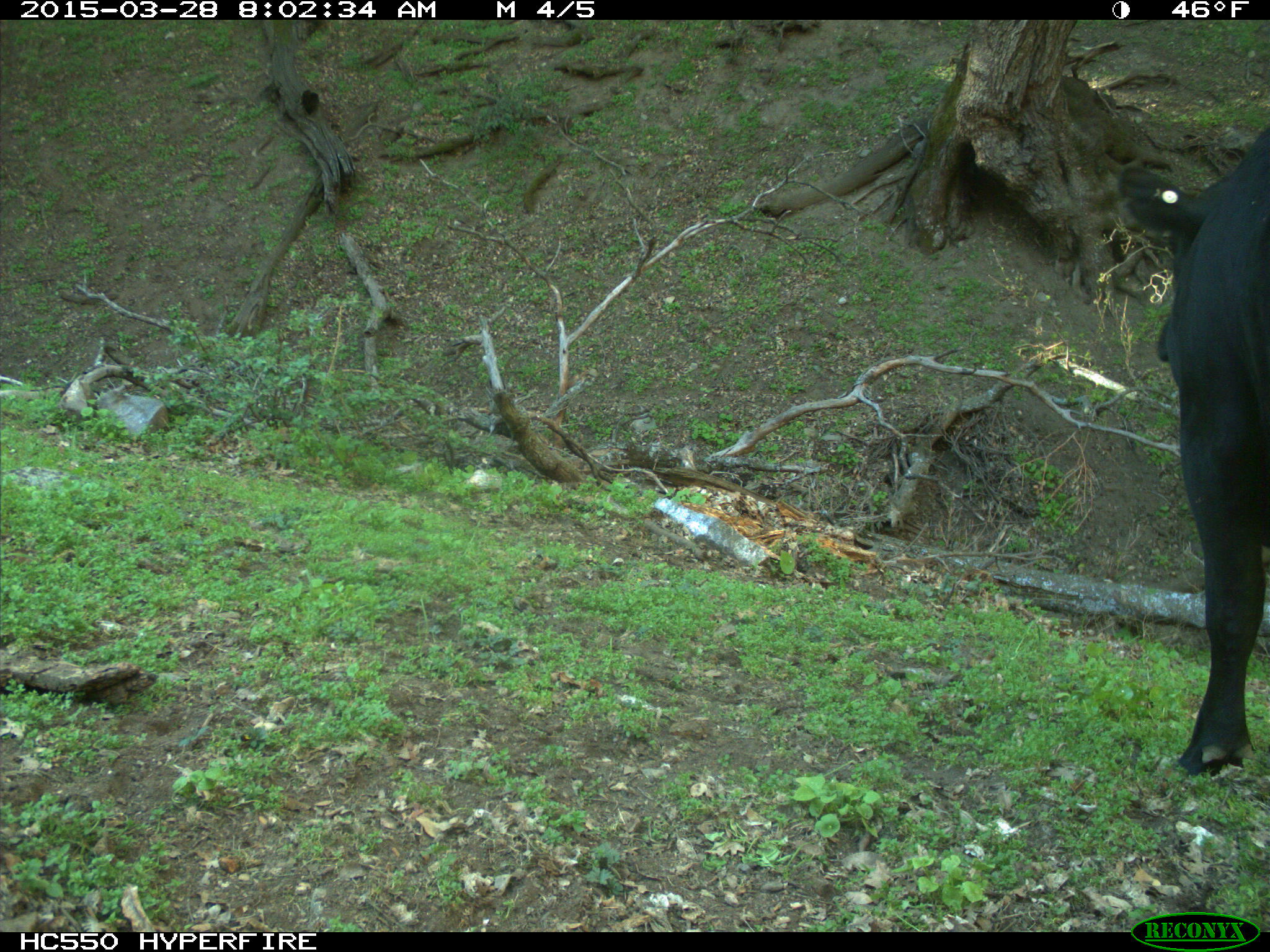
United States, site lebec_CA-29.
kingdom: Animalia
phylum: Chordata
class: Mammalia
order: Artiodactyla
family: Bovidae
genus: Bos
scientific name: Bos taurus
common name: domestic cow